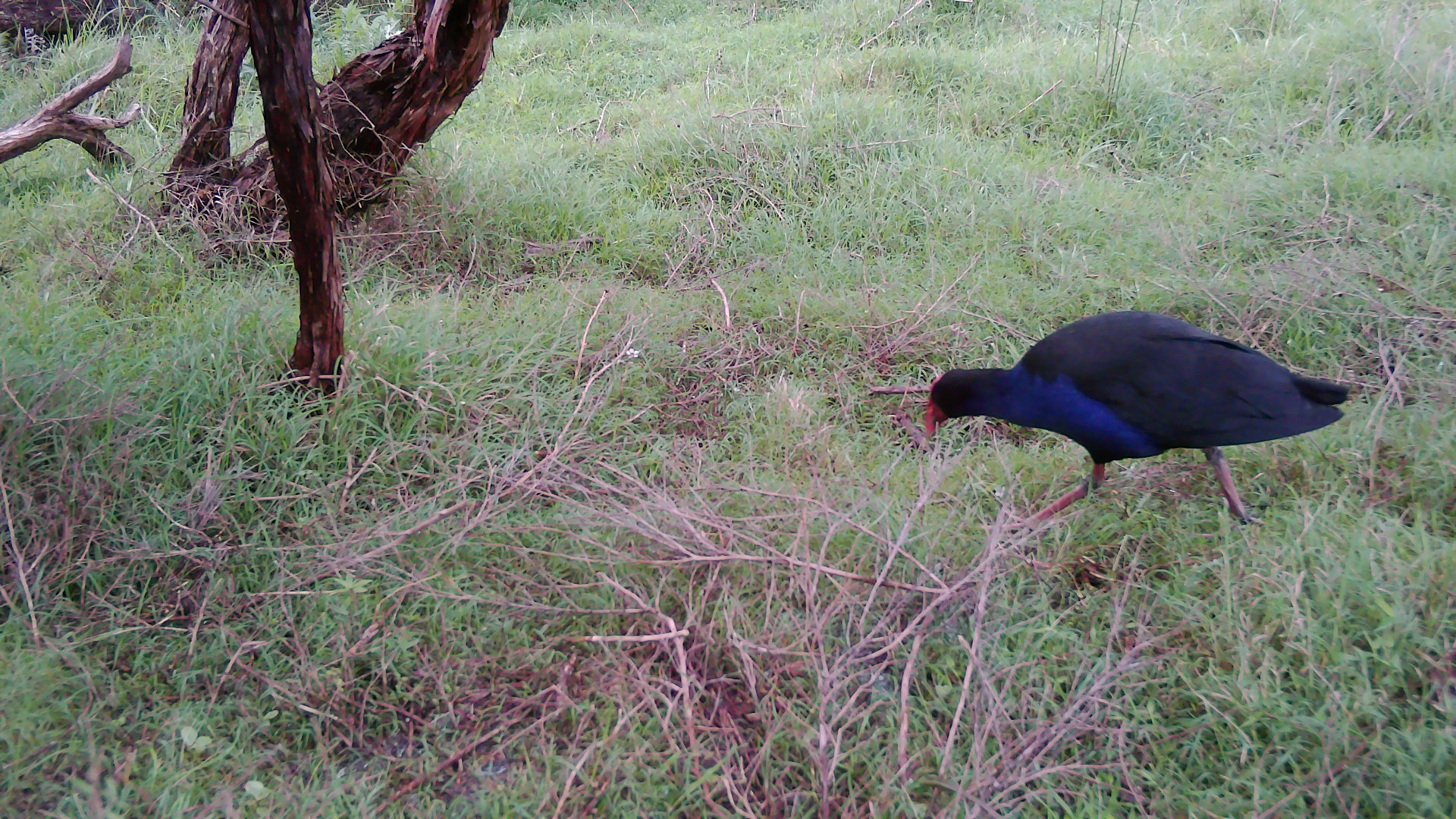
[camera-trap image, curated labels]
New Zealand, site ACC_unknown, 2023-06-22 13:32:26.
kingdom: Animalia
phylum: Chordata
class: Aves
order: Gruiformes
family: Rallidae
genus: Porphyrio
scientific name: Porphyrio melanotus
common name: australasian swamphen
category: pukeko